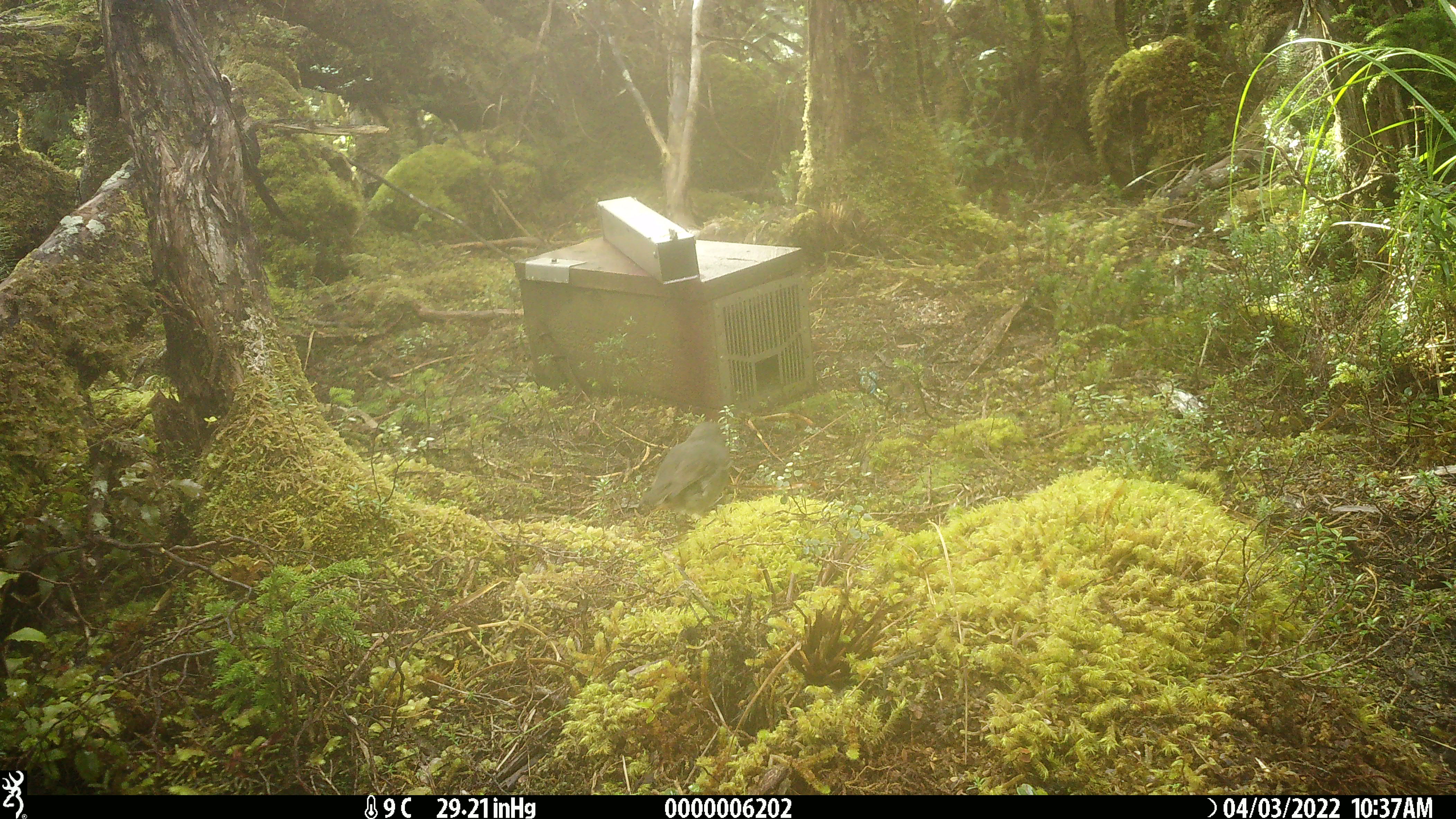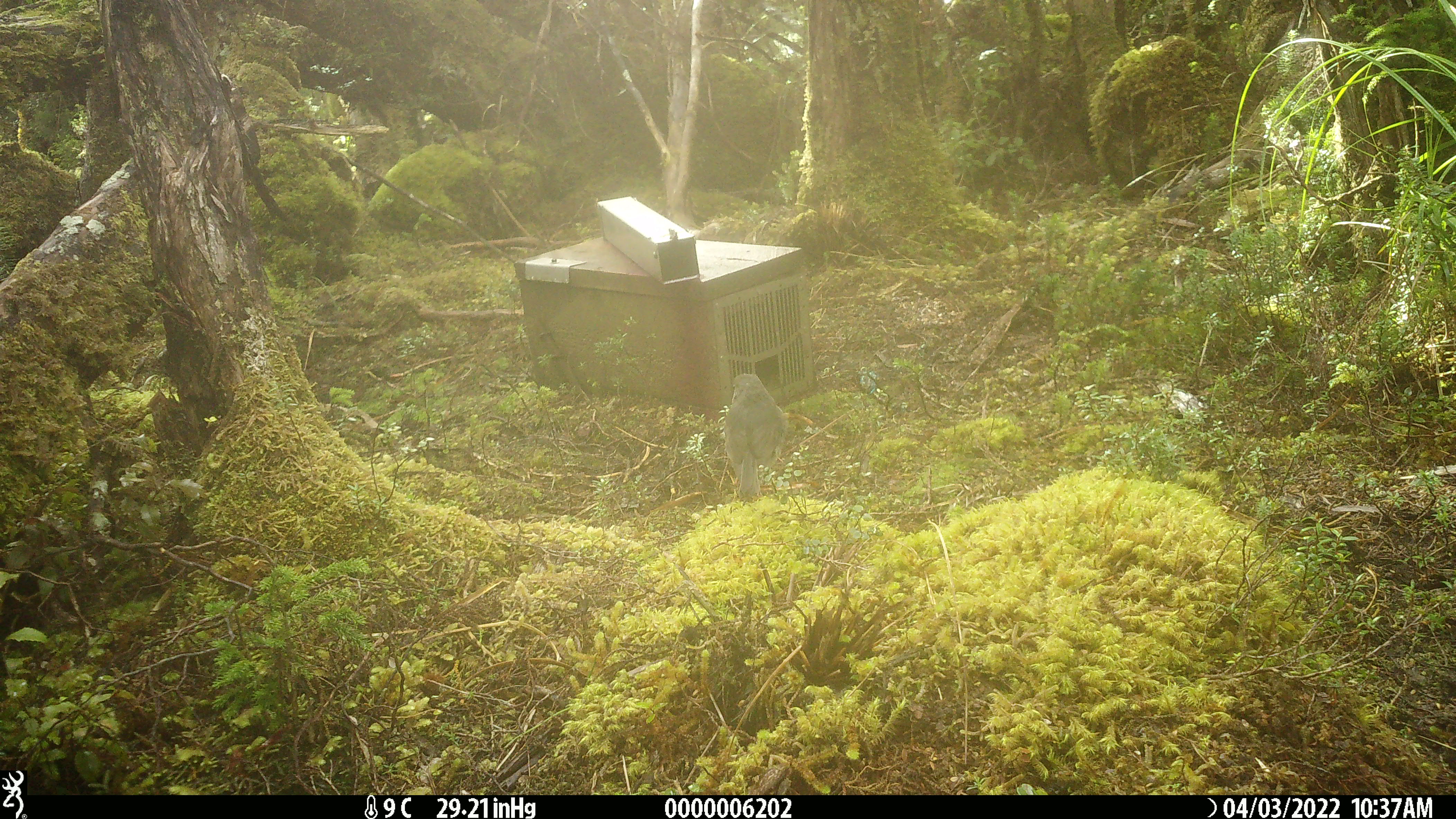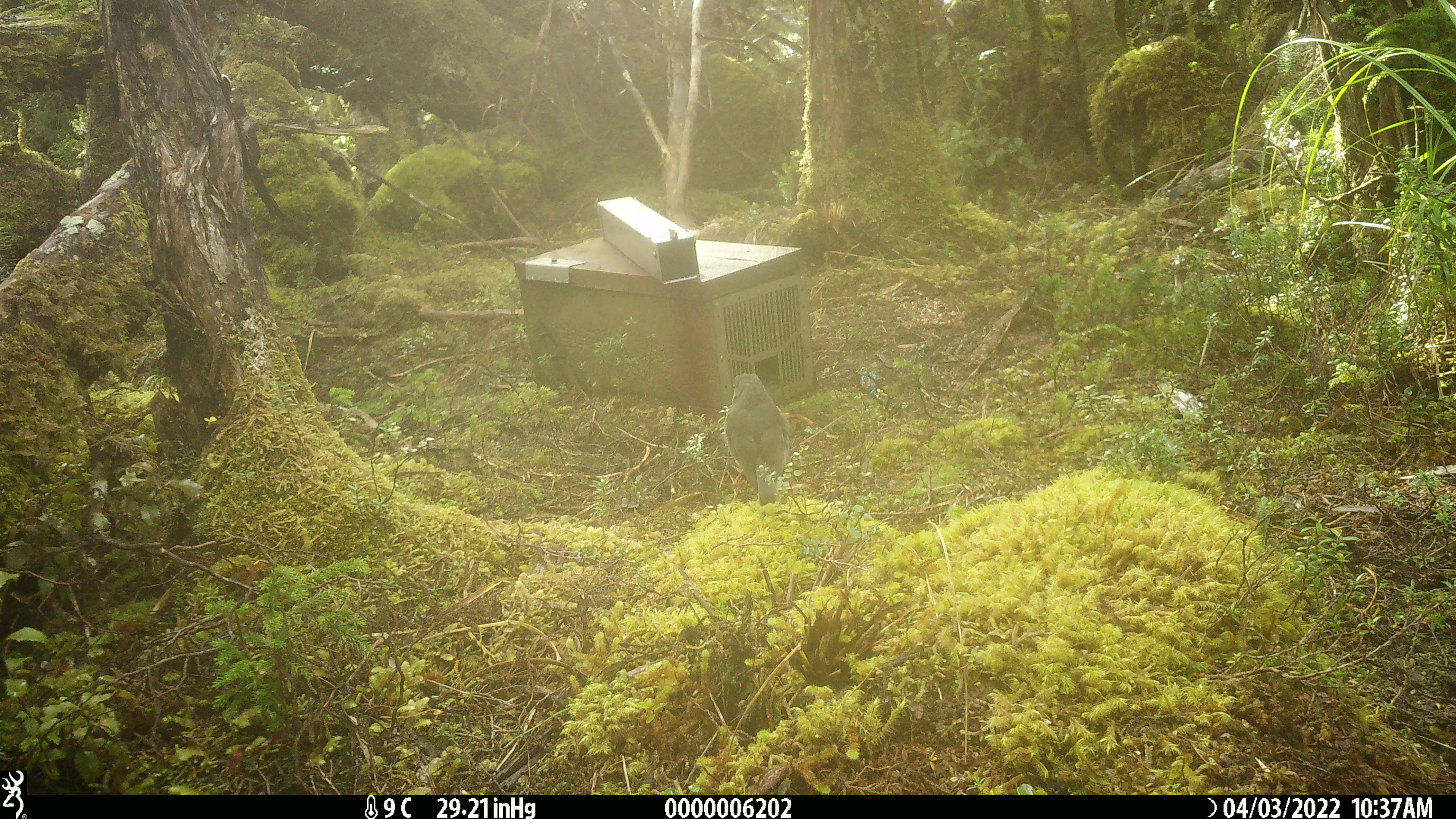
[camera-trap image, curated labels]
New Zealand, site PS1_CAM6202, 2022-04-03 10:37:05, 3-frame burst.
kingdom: Animalia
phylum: Chordata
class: Aves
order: Passeriformes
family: Petroicidae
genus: Petroica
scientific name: Petroica australis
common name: new zealand robin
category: robin